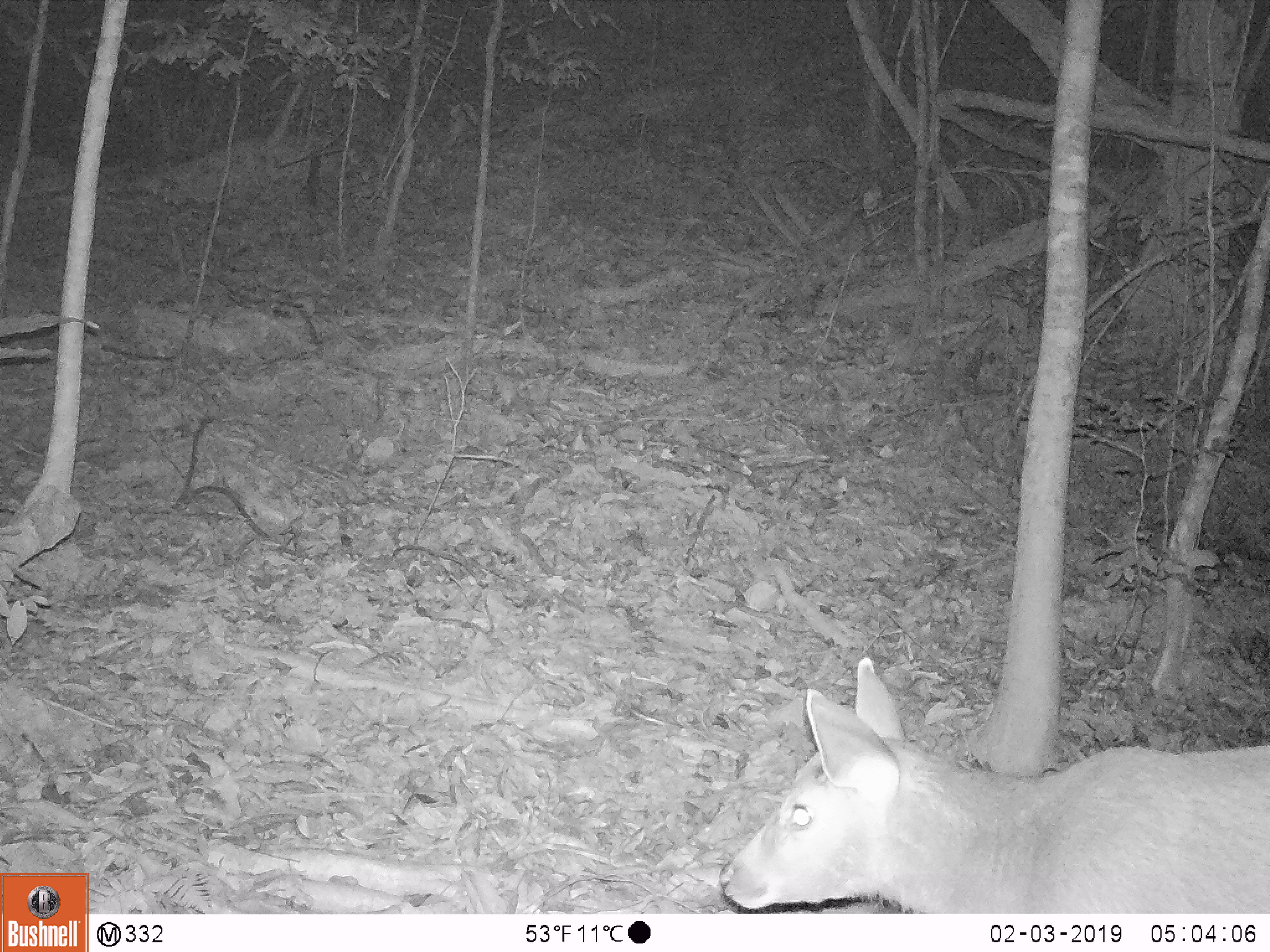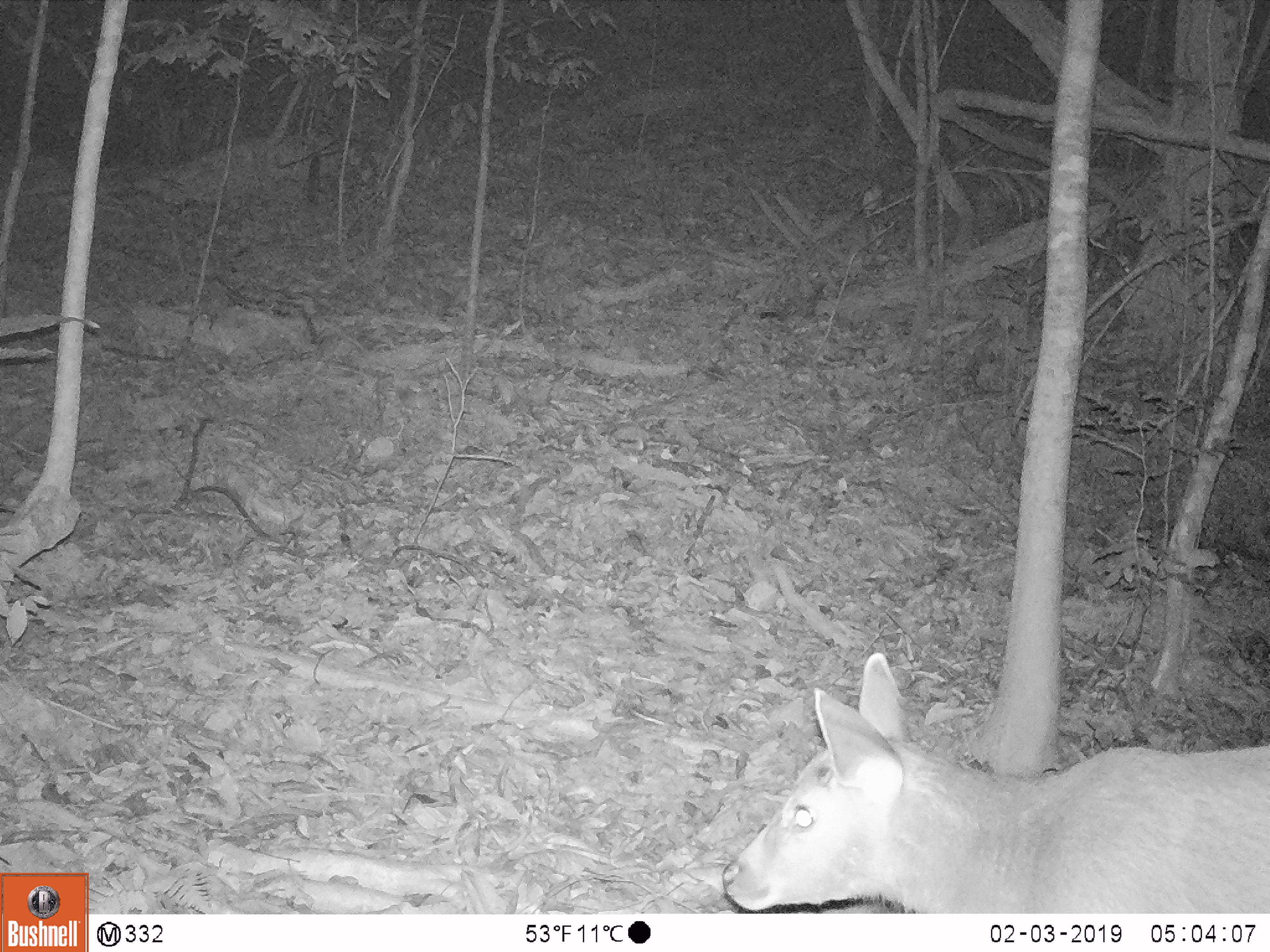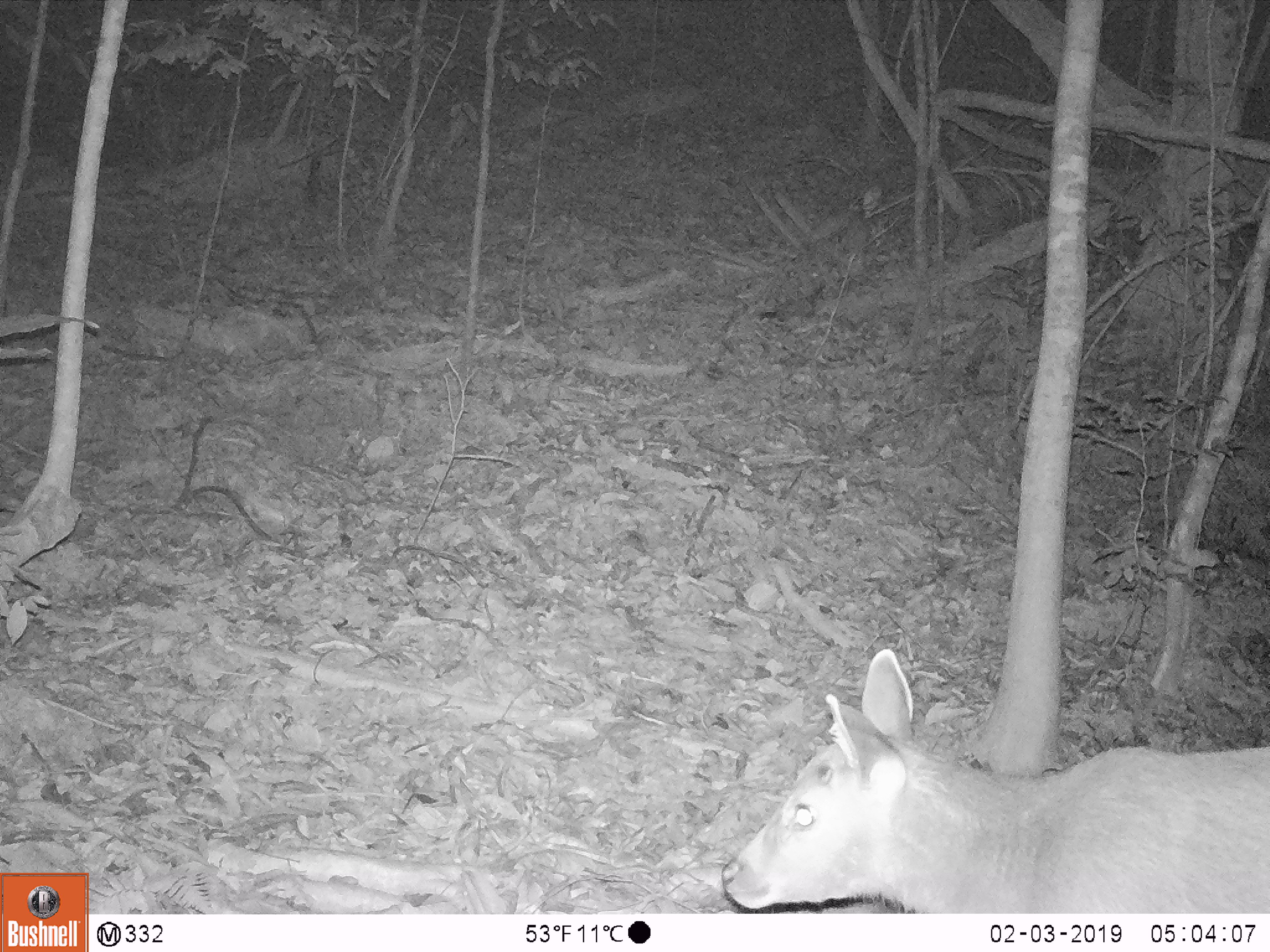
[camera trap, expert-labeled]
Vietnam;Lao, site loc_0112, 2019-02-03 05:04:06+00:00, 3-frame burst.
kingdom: Animalia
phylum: Chordata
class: Mammalia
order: Artiodactyla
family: Cervidae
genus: Rusa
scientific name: Rusa unicolor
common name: sambar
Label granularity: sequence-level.